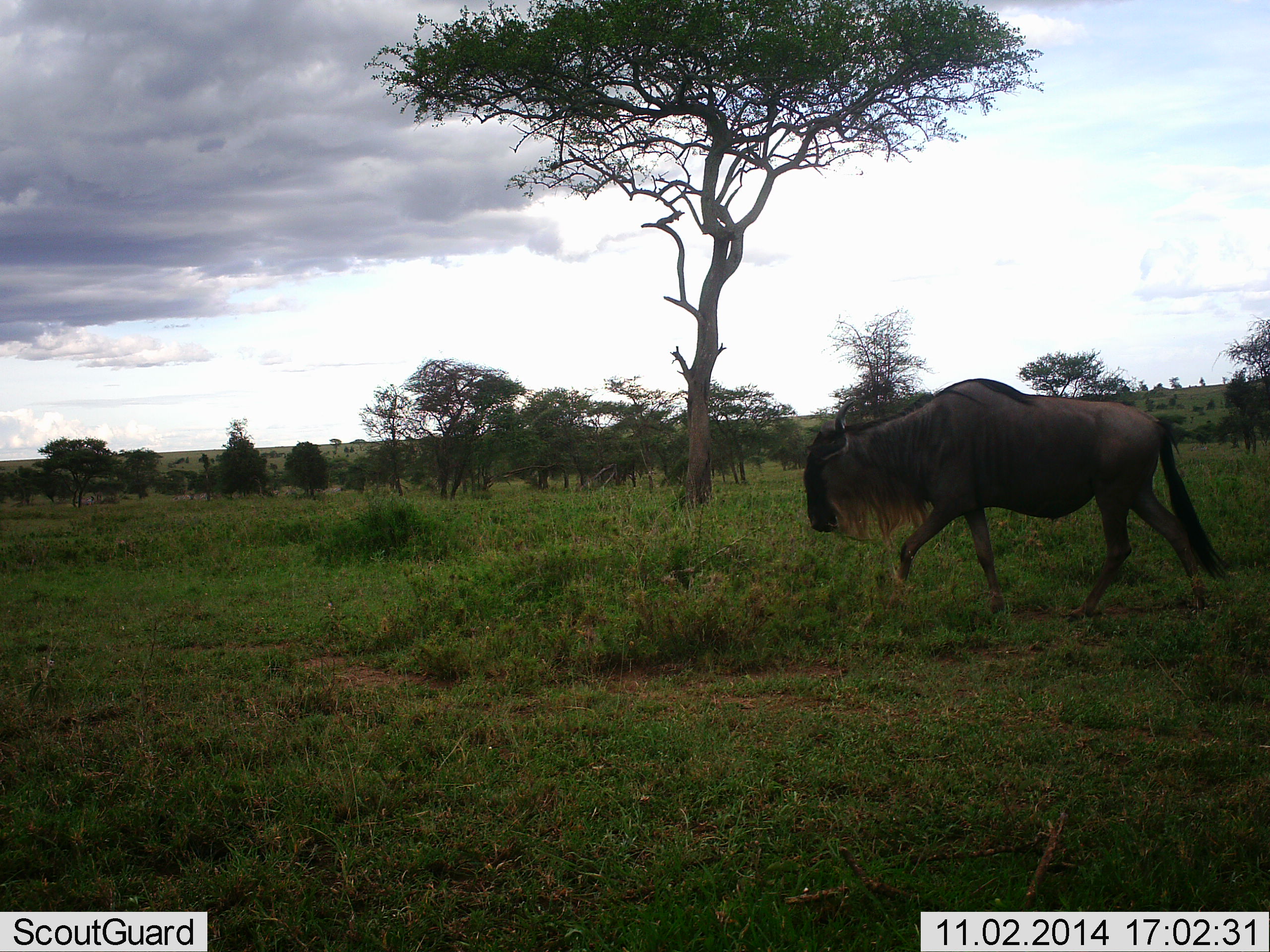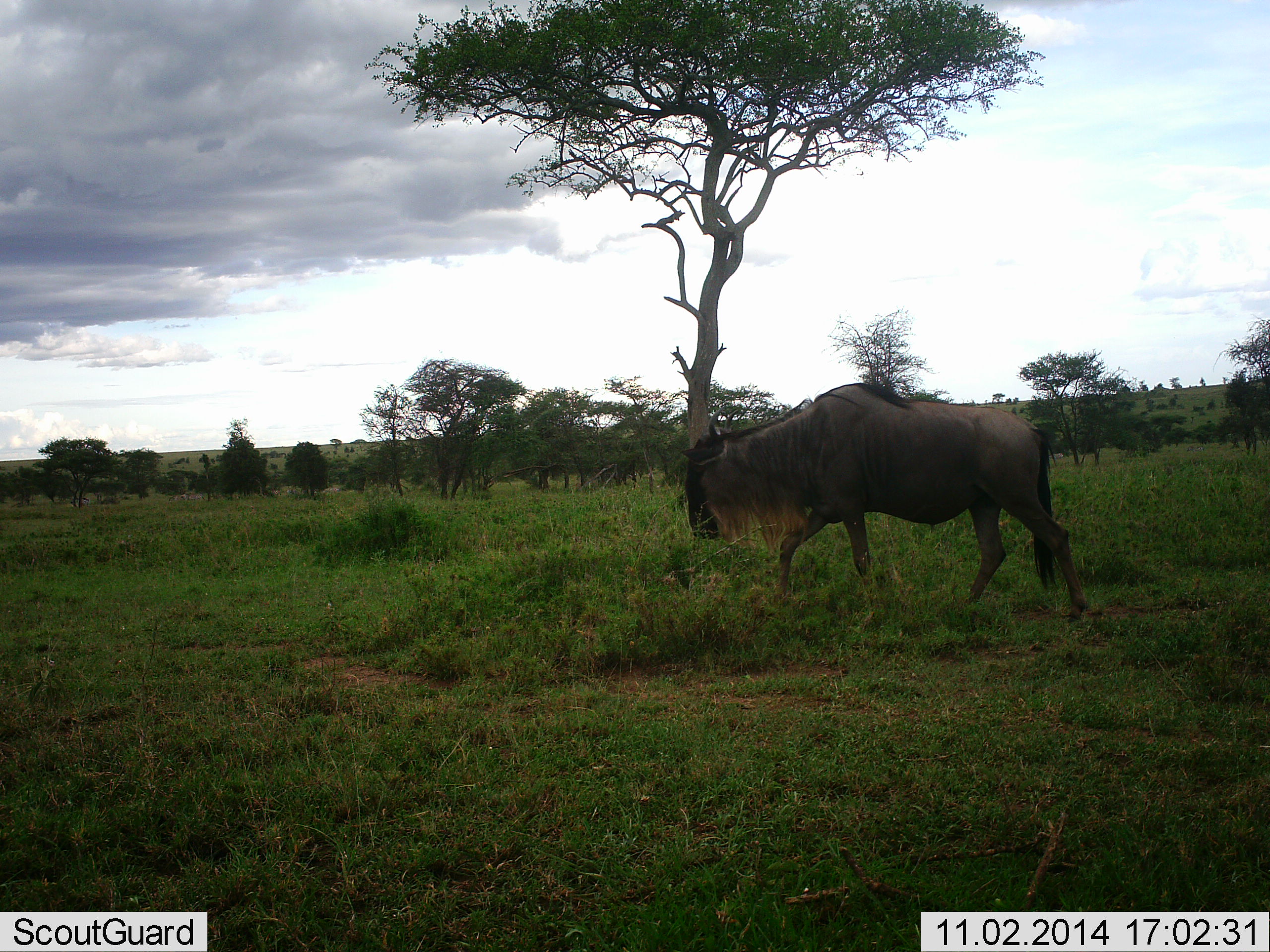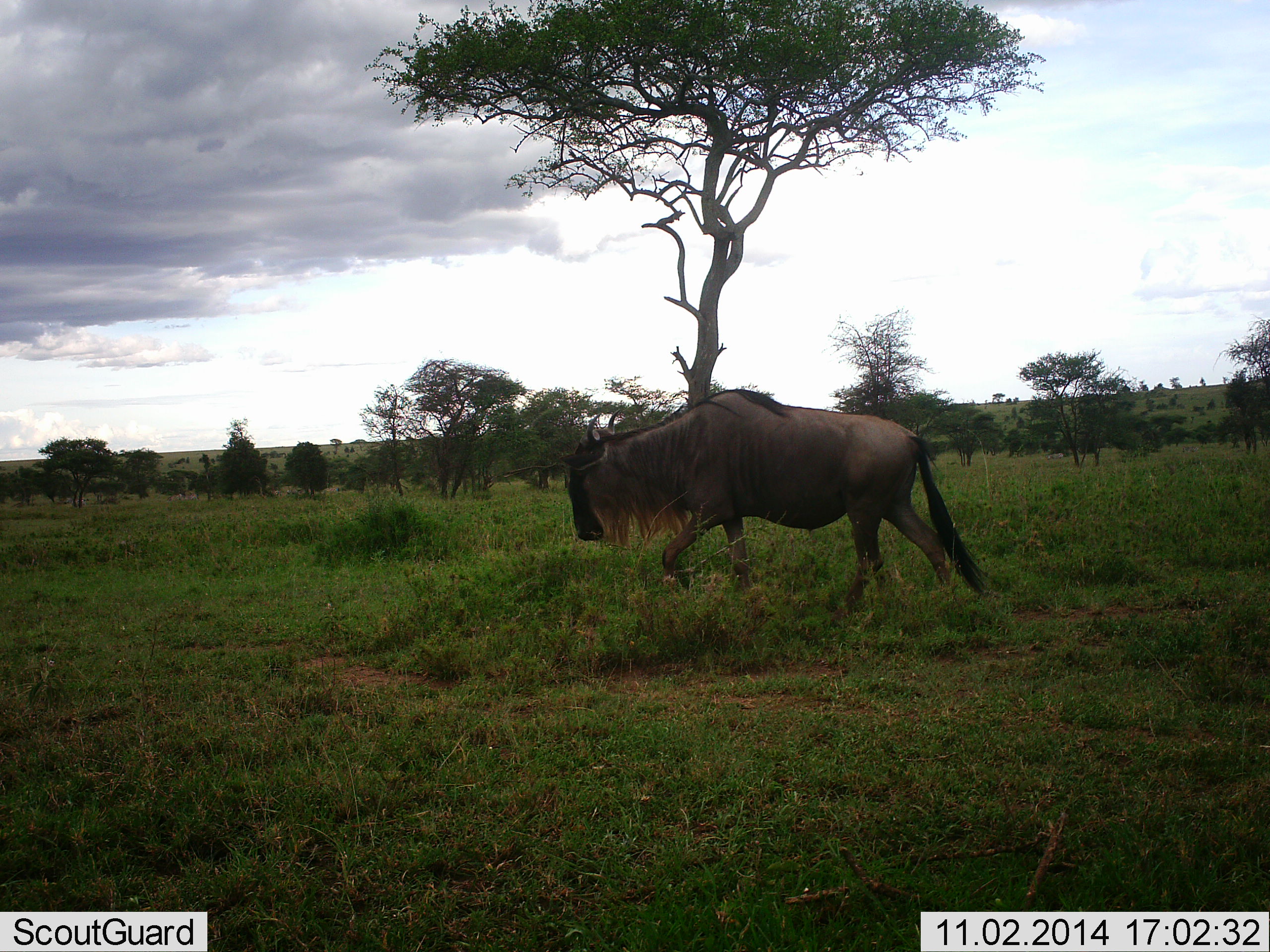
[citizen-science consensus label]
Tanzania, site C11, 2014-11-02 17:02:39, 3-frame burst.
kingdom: Animalia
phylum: Chordata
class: Mammalia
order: Artiodactyla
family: Bovidae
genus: Connochaetes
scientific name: Connochaetes taurinus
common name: blue wildebeest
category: wildebeest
Wildebeest (blue wildebeest) (Connochaetes taurinus), count 1. Behavior (volunteer vote fractions): standing 30%, resting 0%, moving 80%, interacting 0%. Young present (vote fraction): 0%. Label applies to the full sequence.